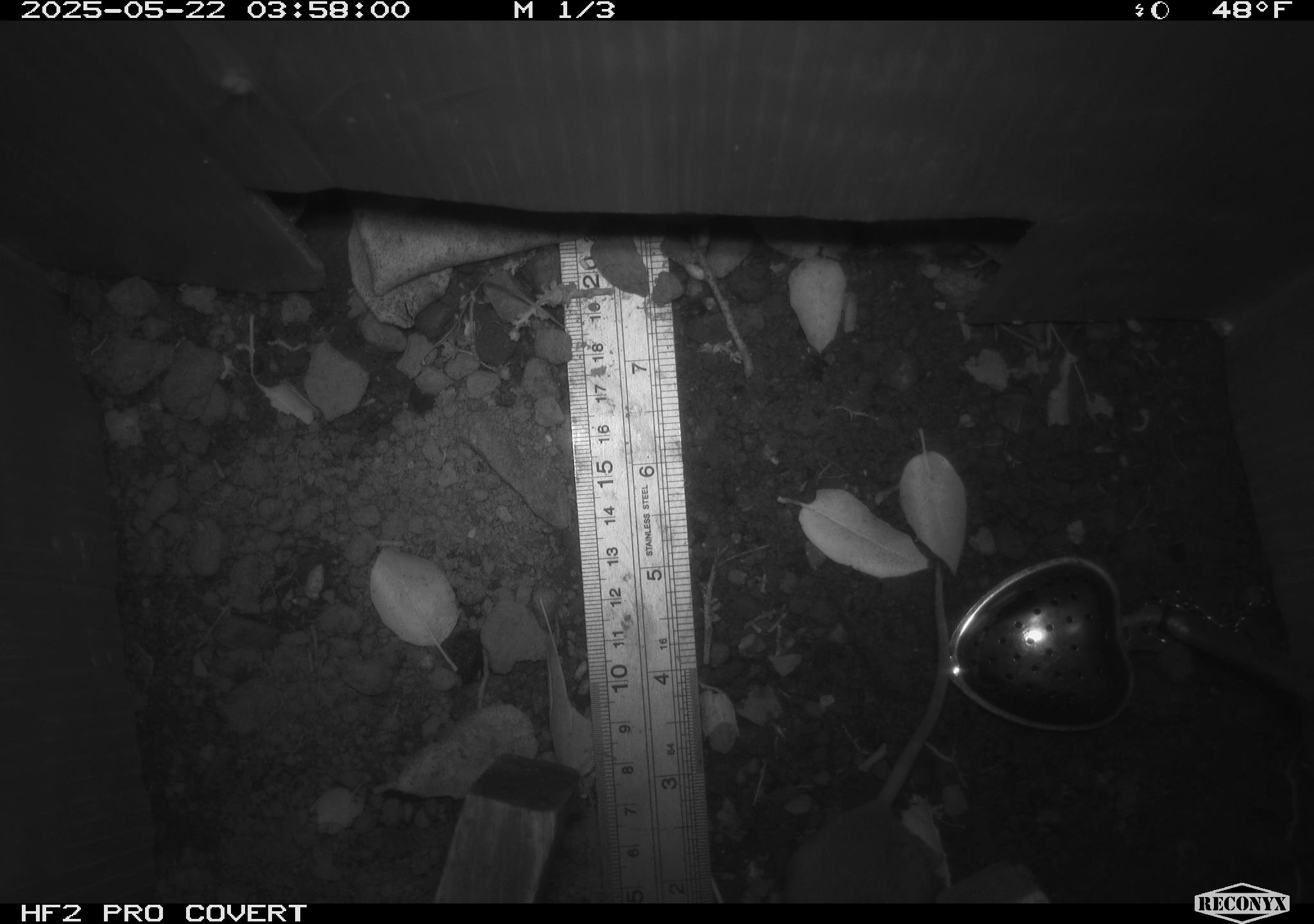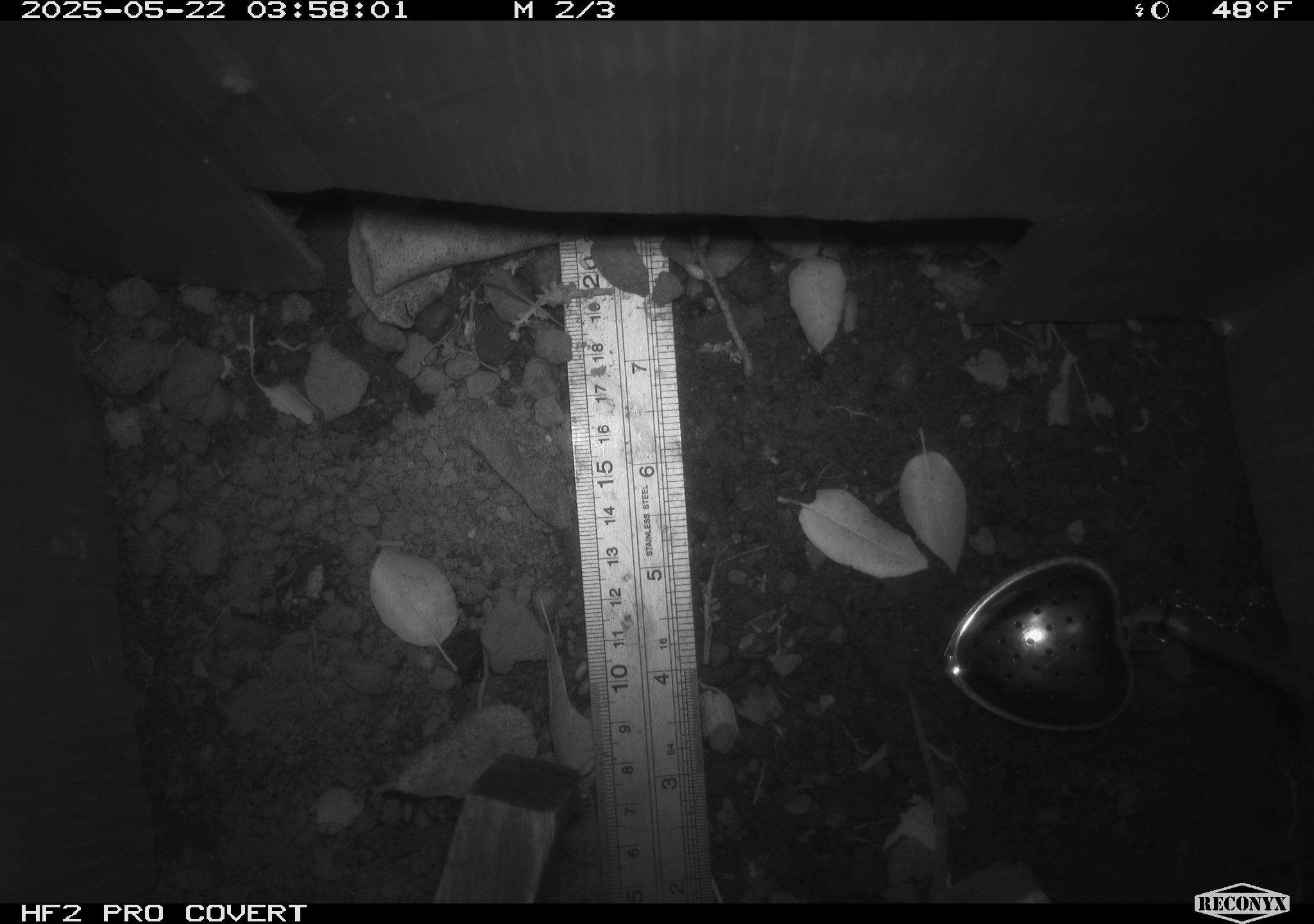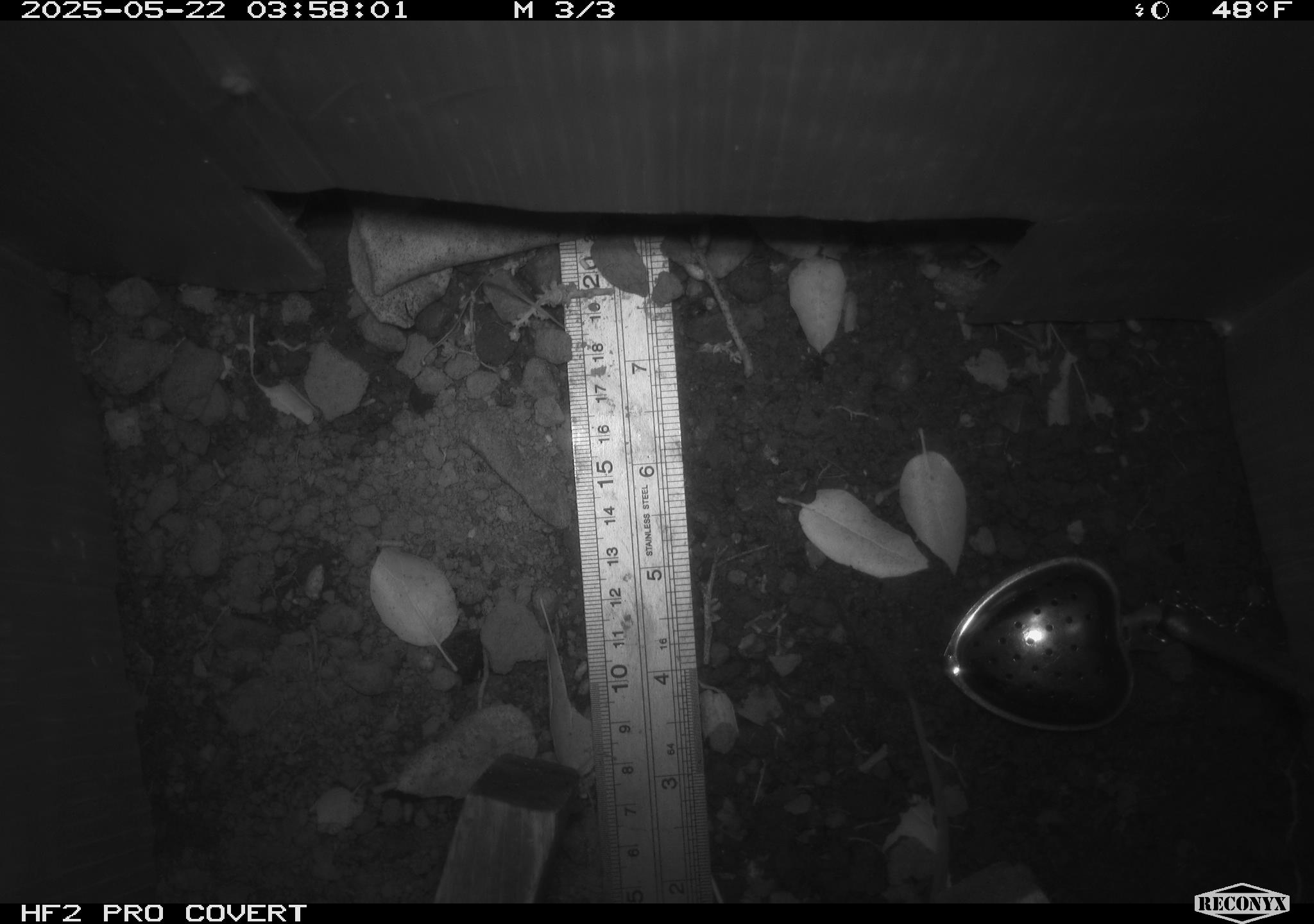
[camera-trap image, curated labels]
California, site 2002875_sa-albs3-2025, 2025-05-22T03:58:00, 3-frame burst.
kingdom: Animalia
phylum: Chordata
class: Mammalia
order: Rodentia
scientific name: Rodentia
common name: mouse species